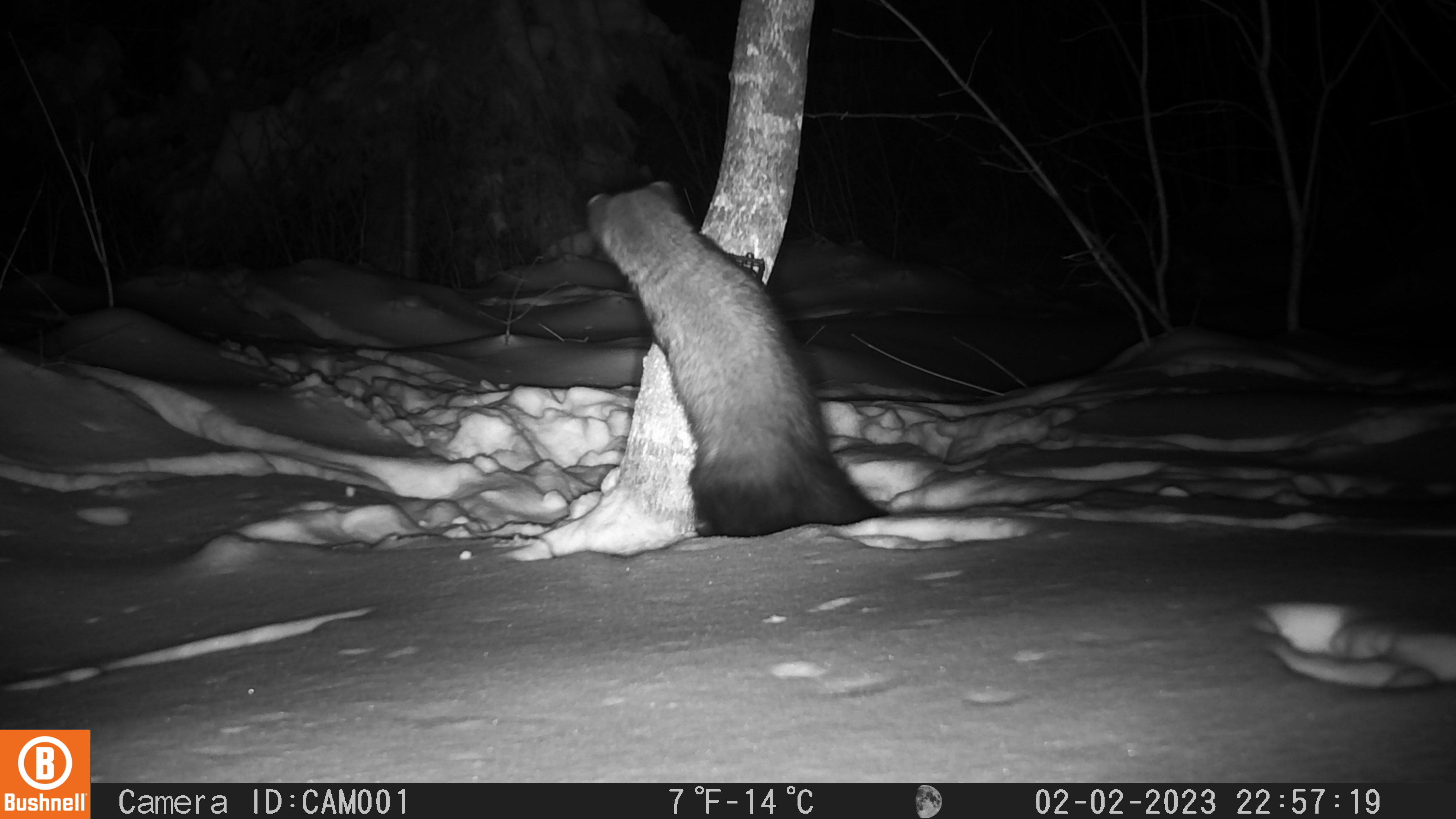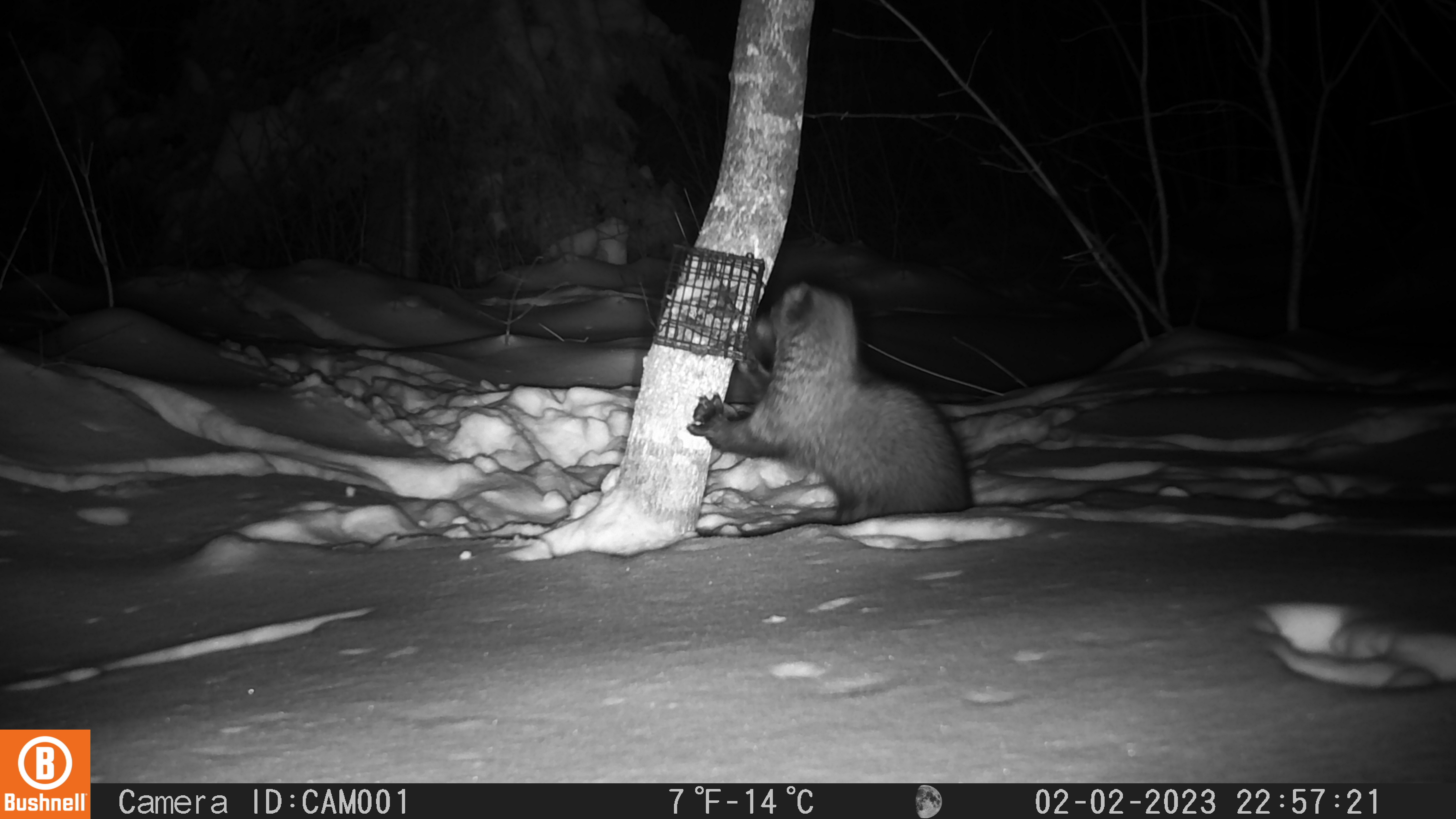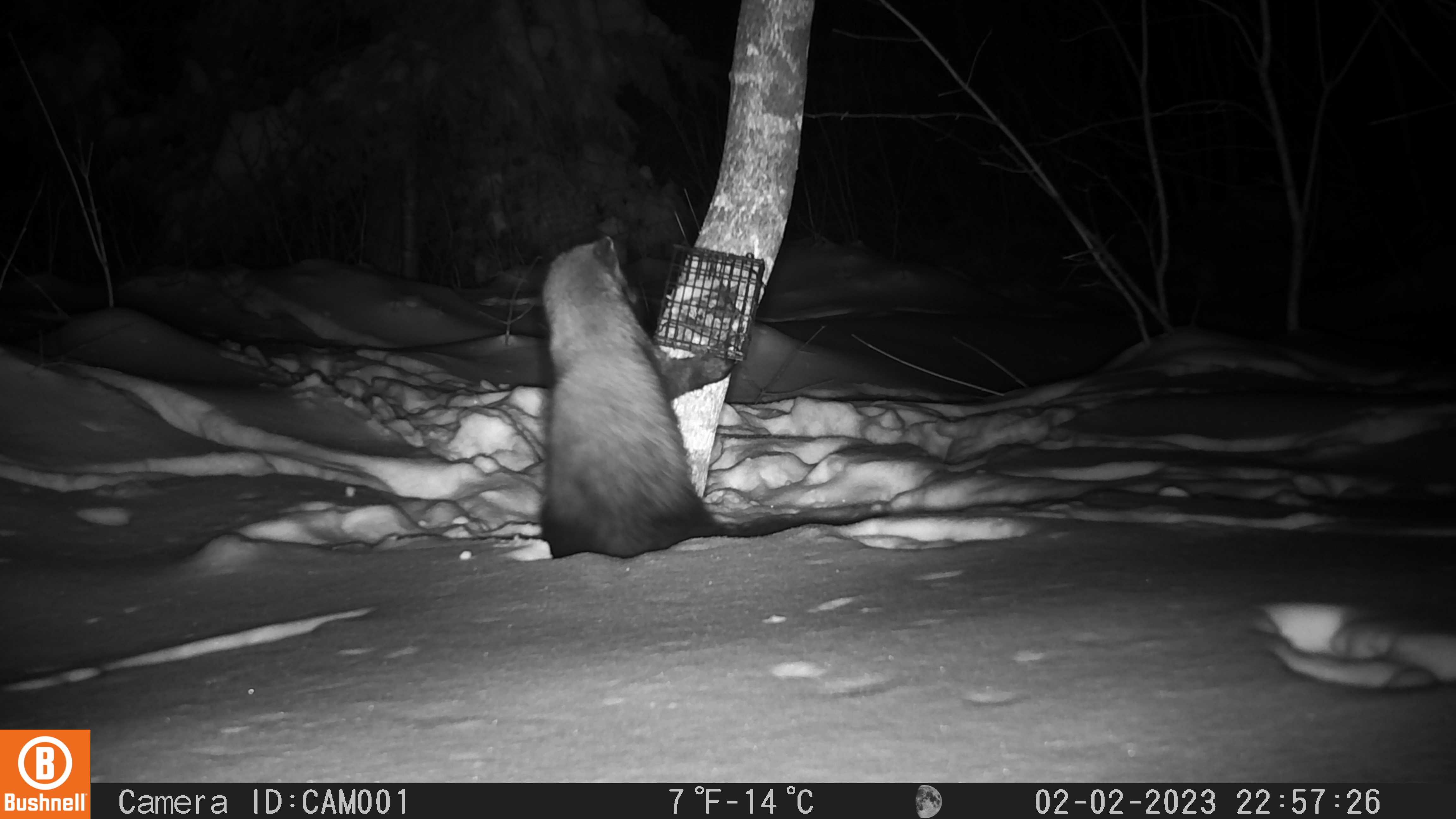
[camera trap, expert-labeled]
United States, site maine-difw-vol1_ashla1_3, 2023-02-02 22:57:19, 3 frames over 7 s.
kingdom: Animalia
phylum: Chordata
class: Mammalia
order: Carnivora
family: Mustelidae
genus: Pekania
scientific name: Pekania pennanti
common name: fisher